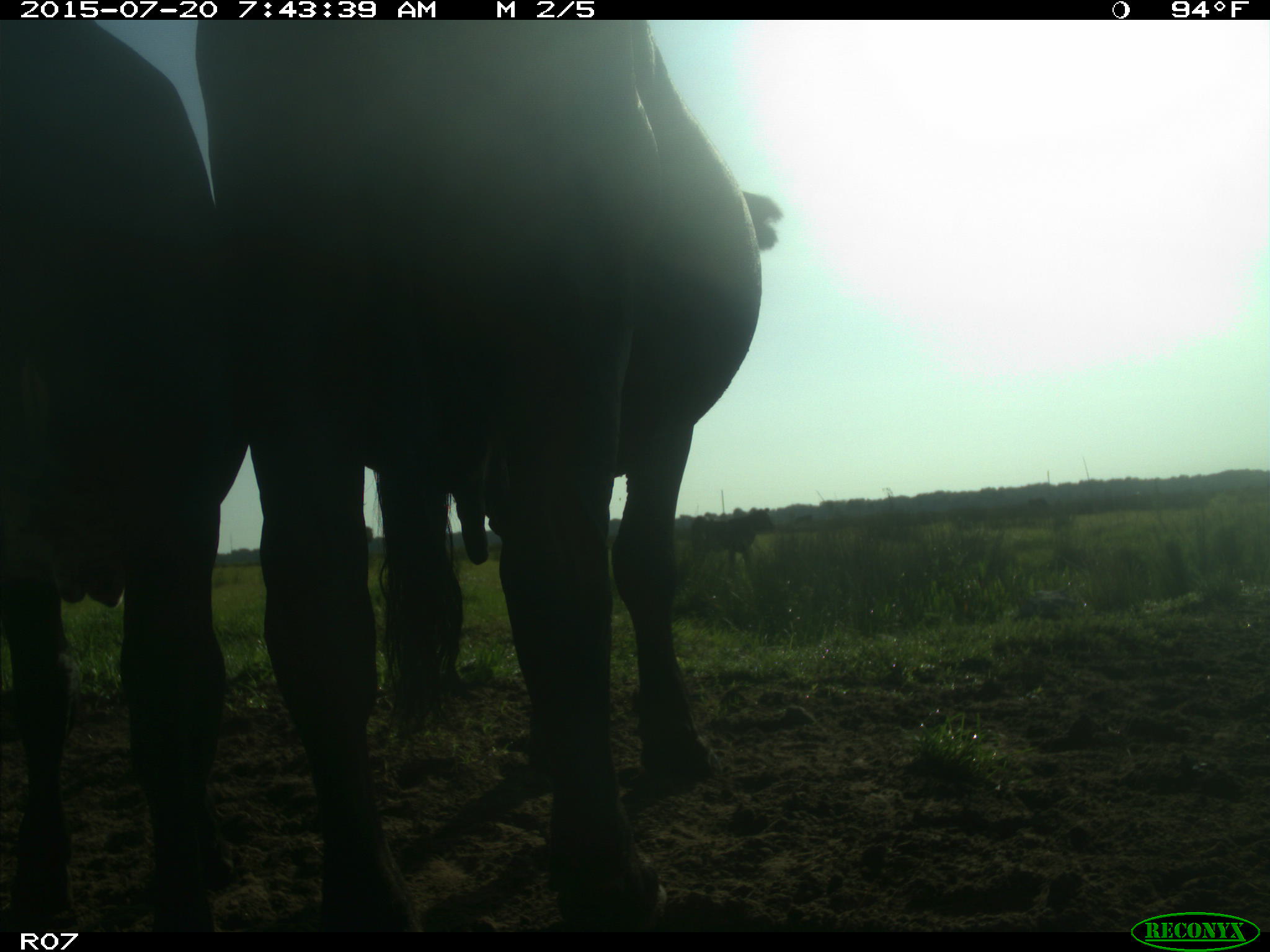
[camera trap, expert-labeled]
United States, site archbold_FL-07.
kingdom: Animalia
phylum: Chordata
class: Mammalia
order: Artiodactyla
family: Bovidae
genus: Bos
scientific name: Bos taurus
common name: domestic cow